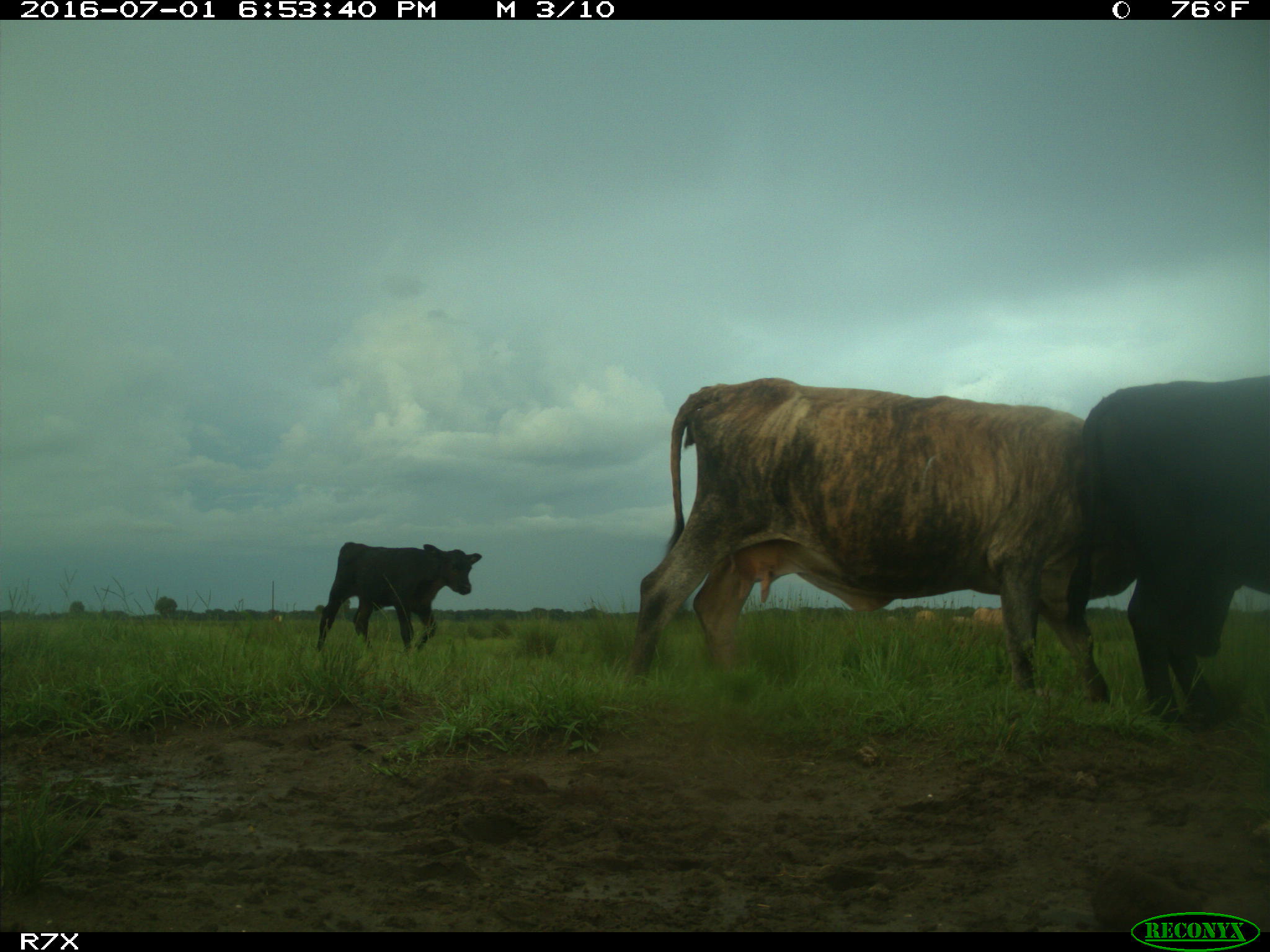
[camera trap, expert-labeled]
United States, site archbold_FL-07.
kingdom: Animalia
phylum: Chordata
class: Mammalia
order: Artiodactyla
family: Bovidae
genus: Bos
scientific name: Bos taurus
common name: domestic cow